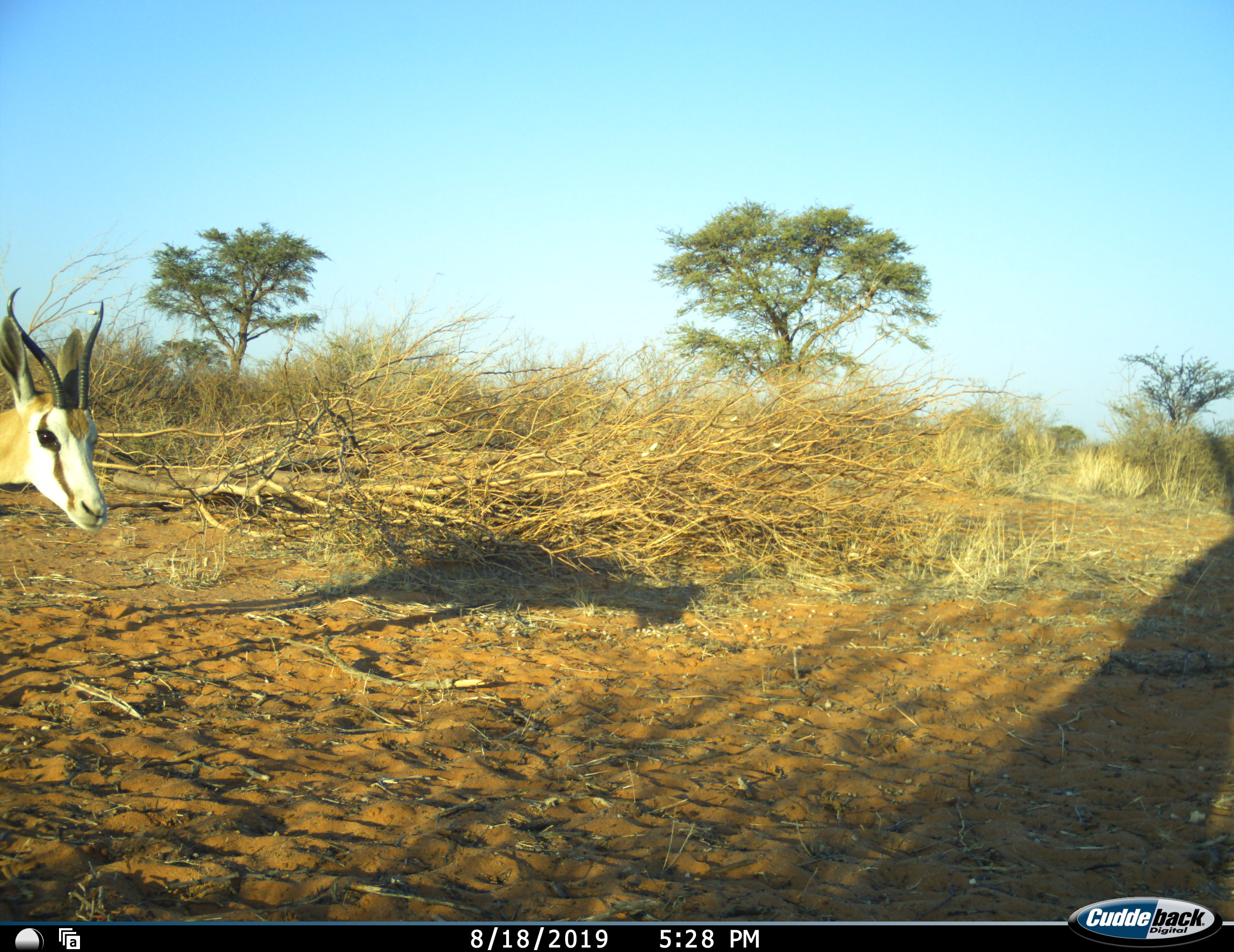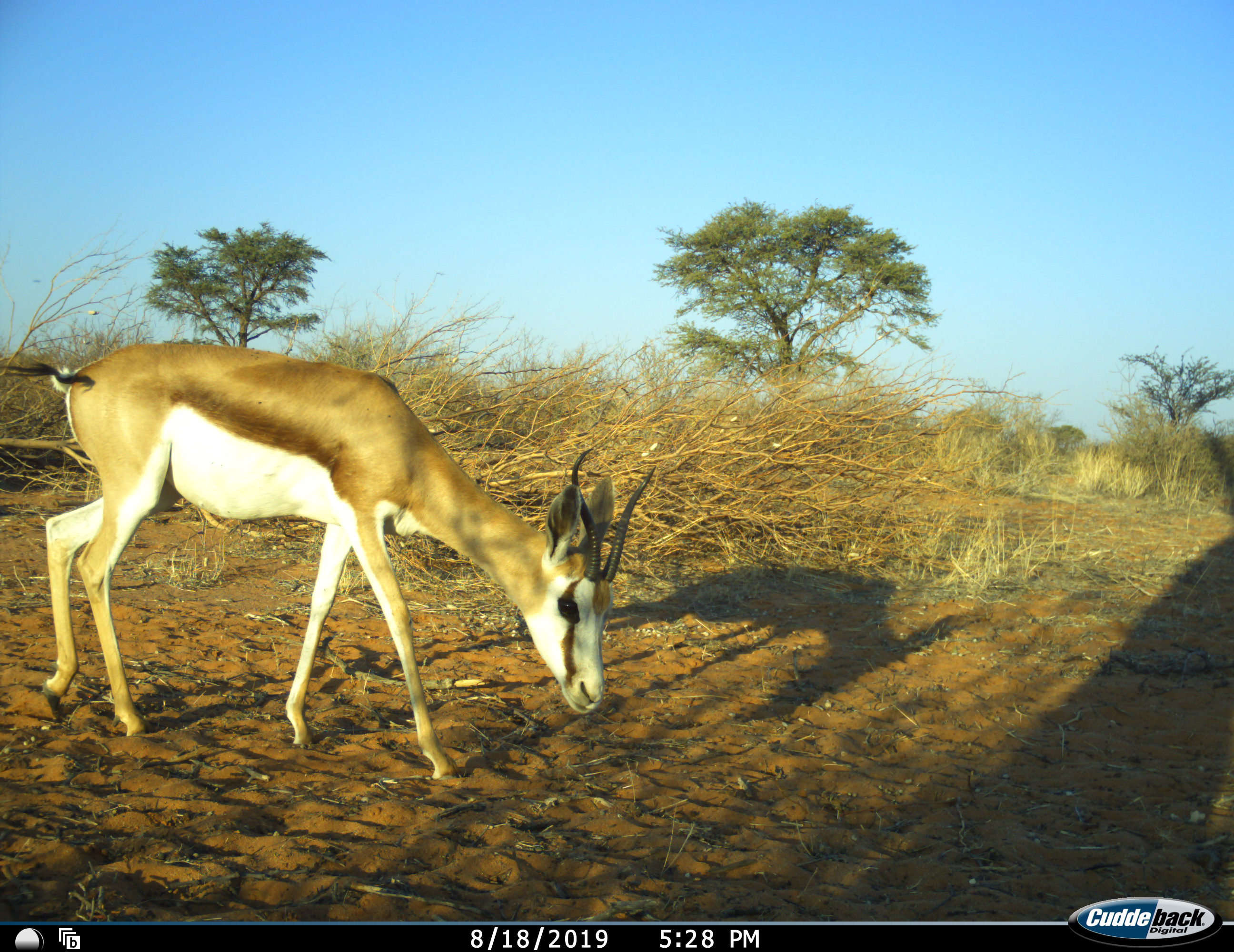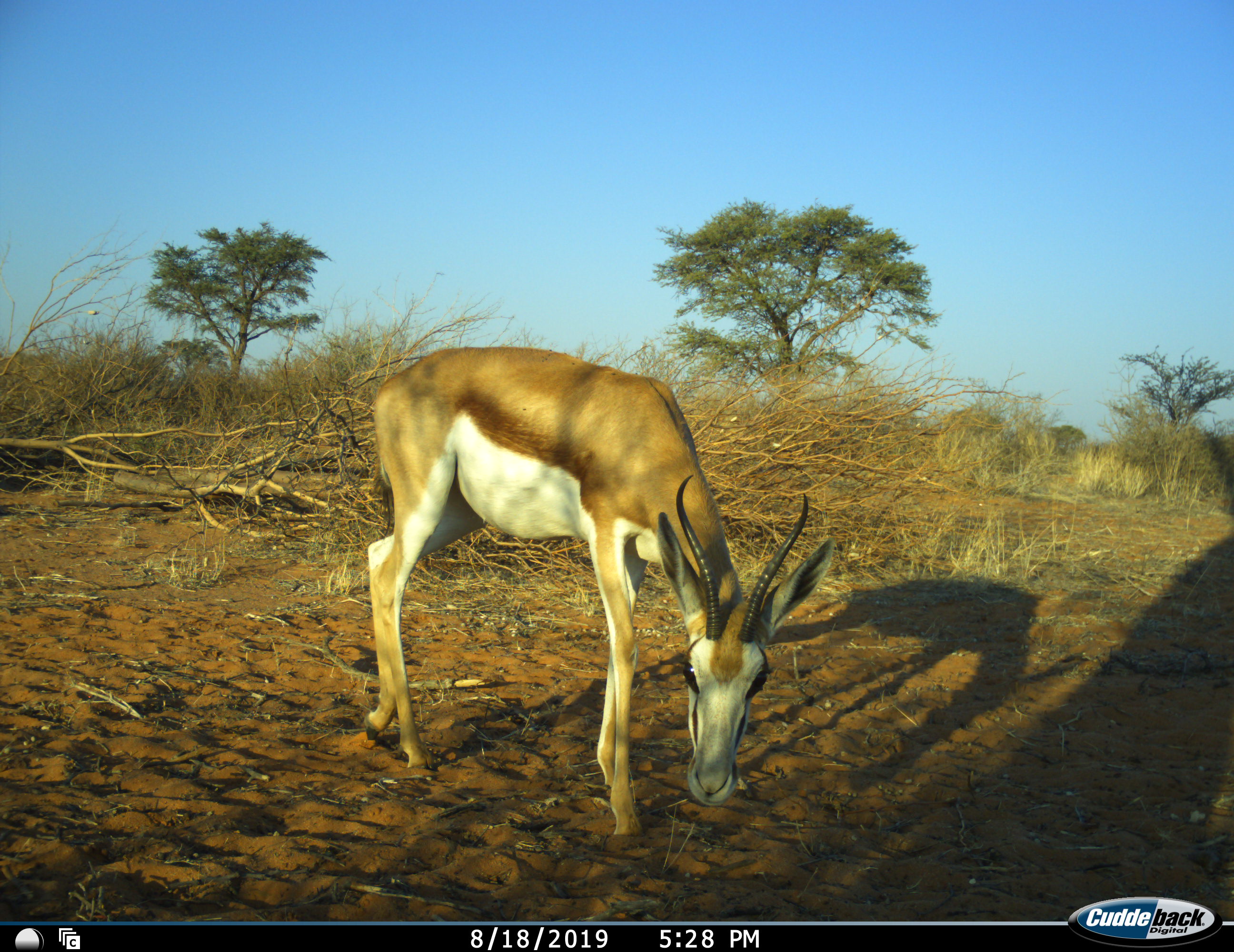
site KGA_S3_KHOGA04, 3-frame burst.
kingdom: Animalia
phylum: Chordata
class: Mammalia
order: Artiodactyla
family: Bovidae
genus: Antidorcas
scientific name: Antidorcas marsupialis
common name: springbok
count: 1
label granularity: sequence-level